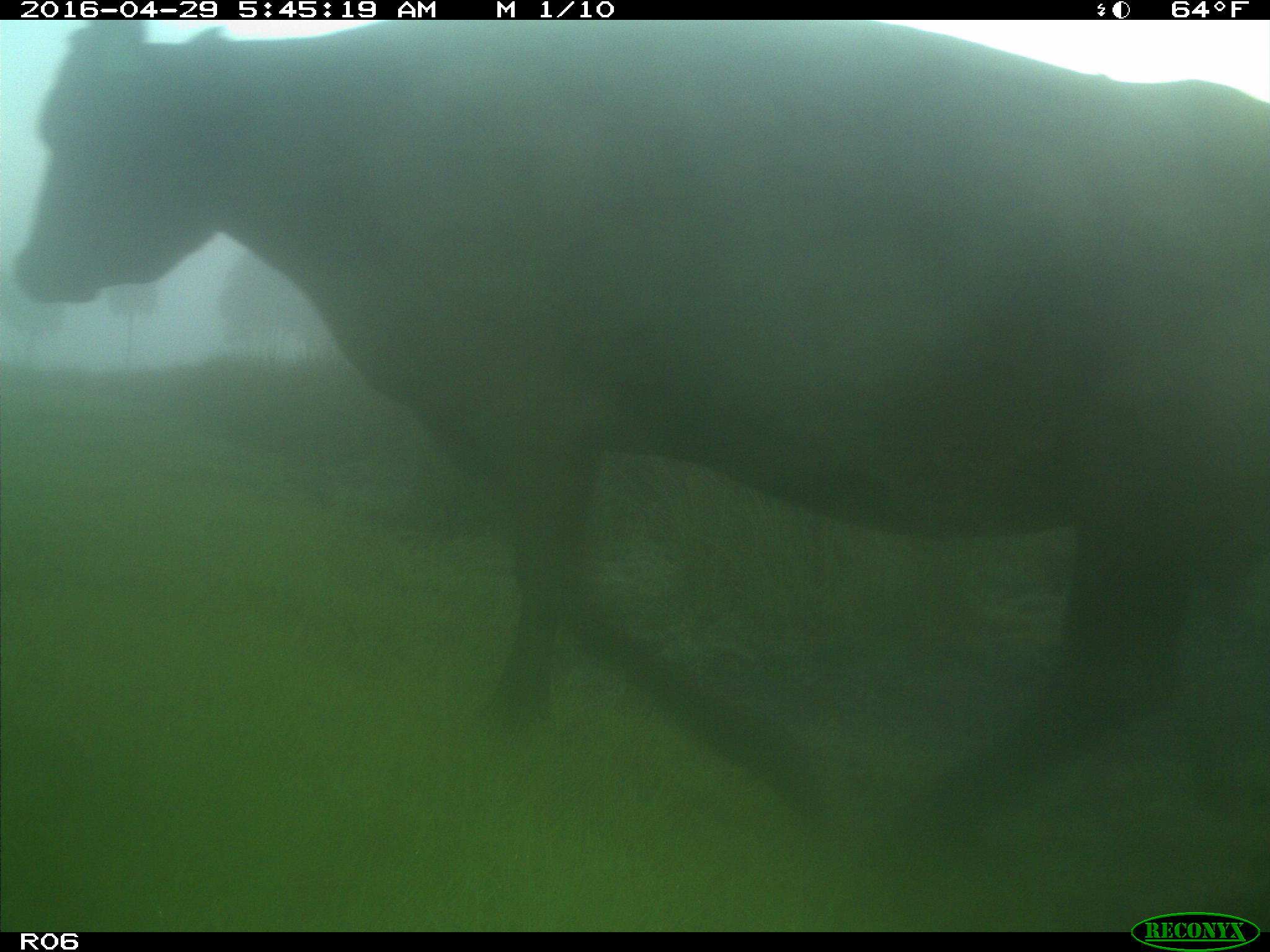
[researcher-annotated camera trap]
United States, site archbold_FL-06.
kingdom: Animalia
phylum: Chordata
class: Mammalia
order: Artiodactyla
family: Bovidae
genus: Bos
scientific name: Bos taurus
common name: domestic cow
Bos taurus (domestic cow).